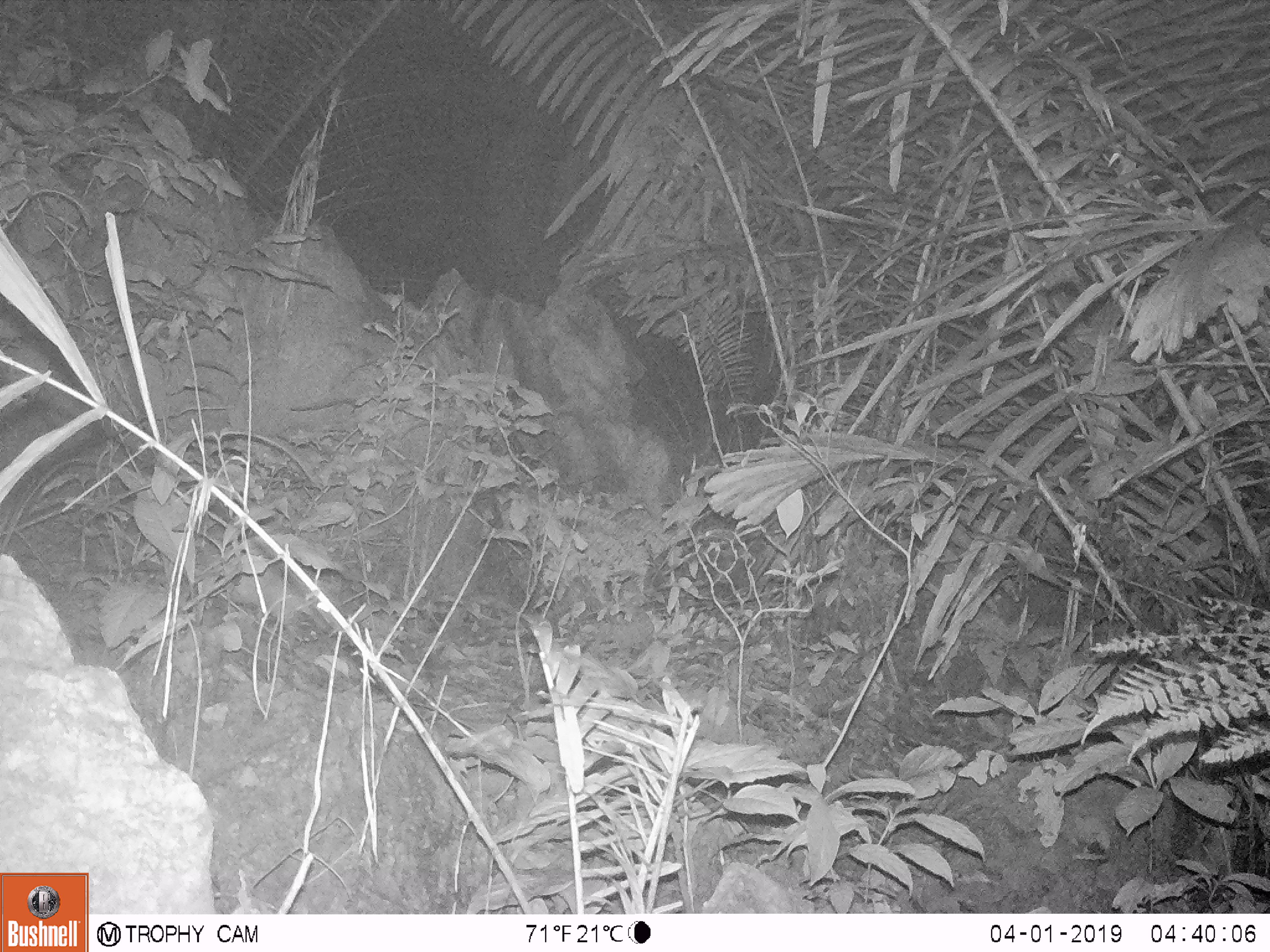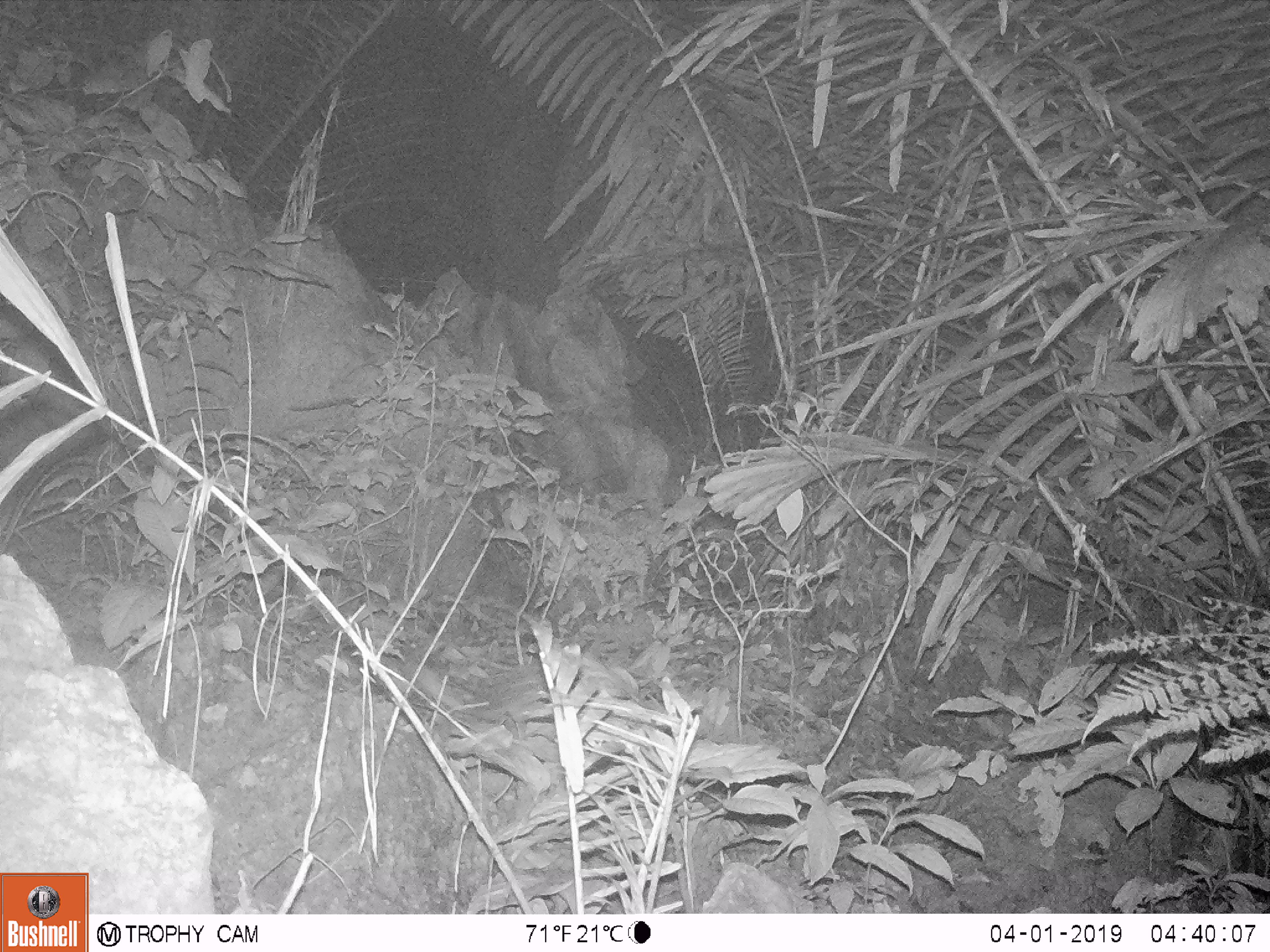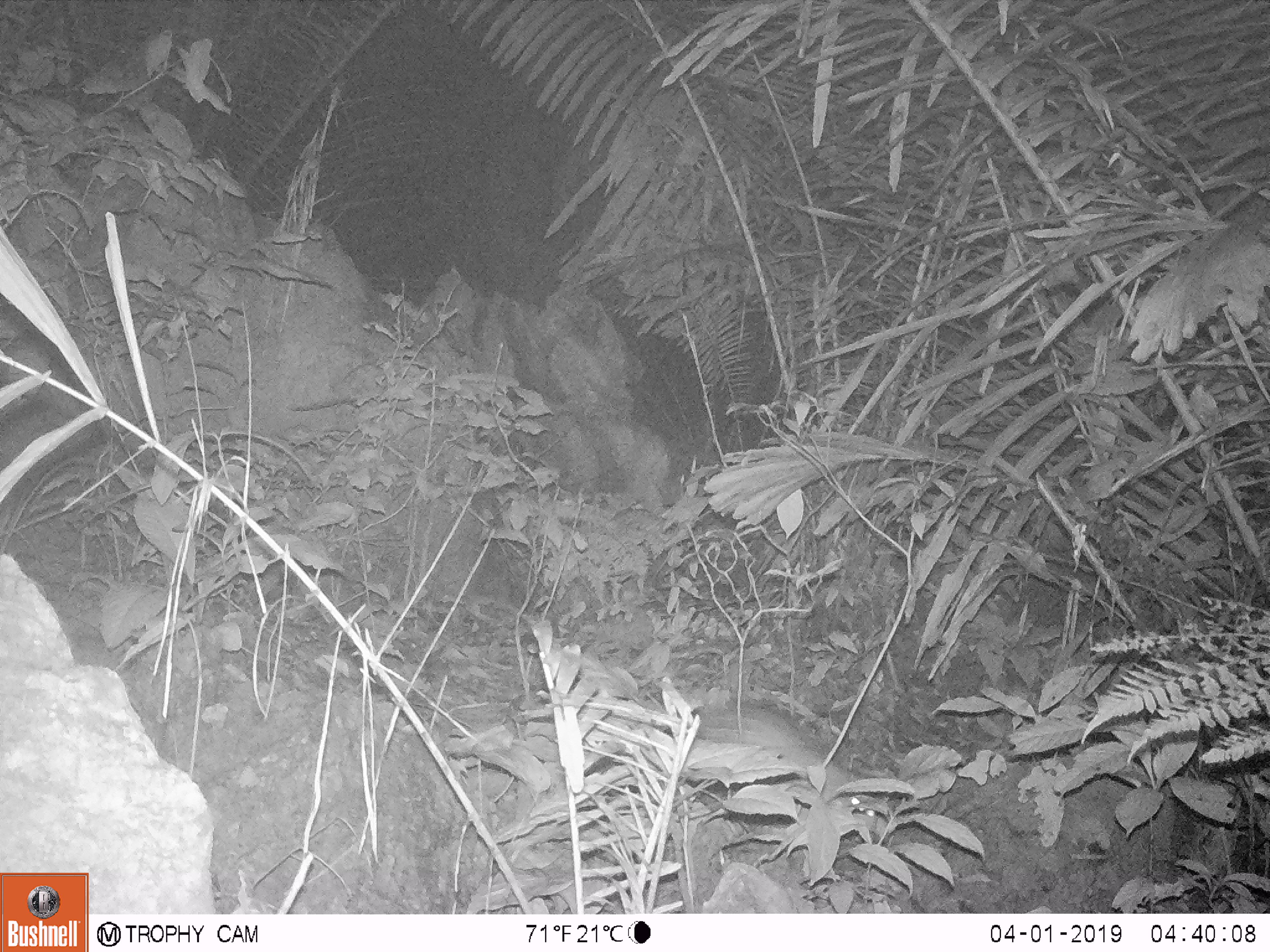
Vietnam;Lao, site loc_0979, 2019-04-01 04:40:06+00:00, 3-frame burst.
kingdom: Animalia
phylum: Chordata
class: Mammalia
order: Rodentia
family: Hystricidae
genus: Atherurus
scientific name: Atherurus macrourus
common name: asiatic brush-tailed porcupine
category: asiatic brush tailed porcupine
Asiatic brush tailed porcupine (asiatic brush-tailed porcupine) (Atherurus macrourus). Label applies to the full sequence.